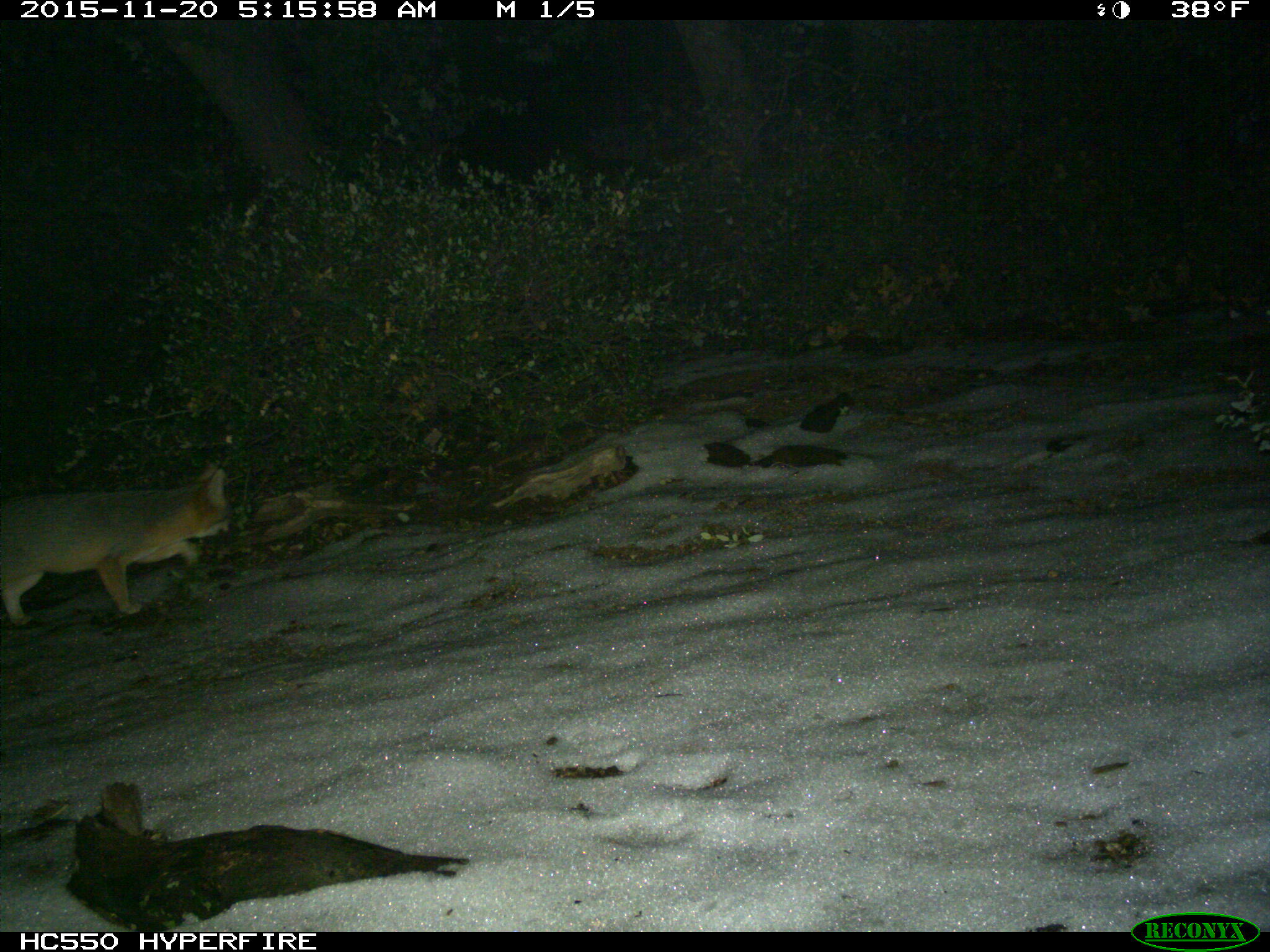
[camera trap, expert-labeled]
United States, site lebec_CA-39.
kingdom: Animalia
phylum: Chordata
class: Mammalia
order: Carnivora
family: Canidae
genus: Urocyon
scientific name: Urocyon cinereoargenteus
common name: gray fox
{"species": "Urocyon cinereoargenteus (gray fox)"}